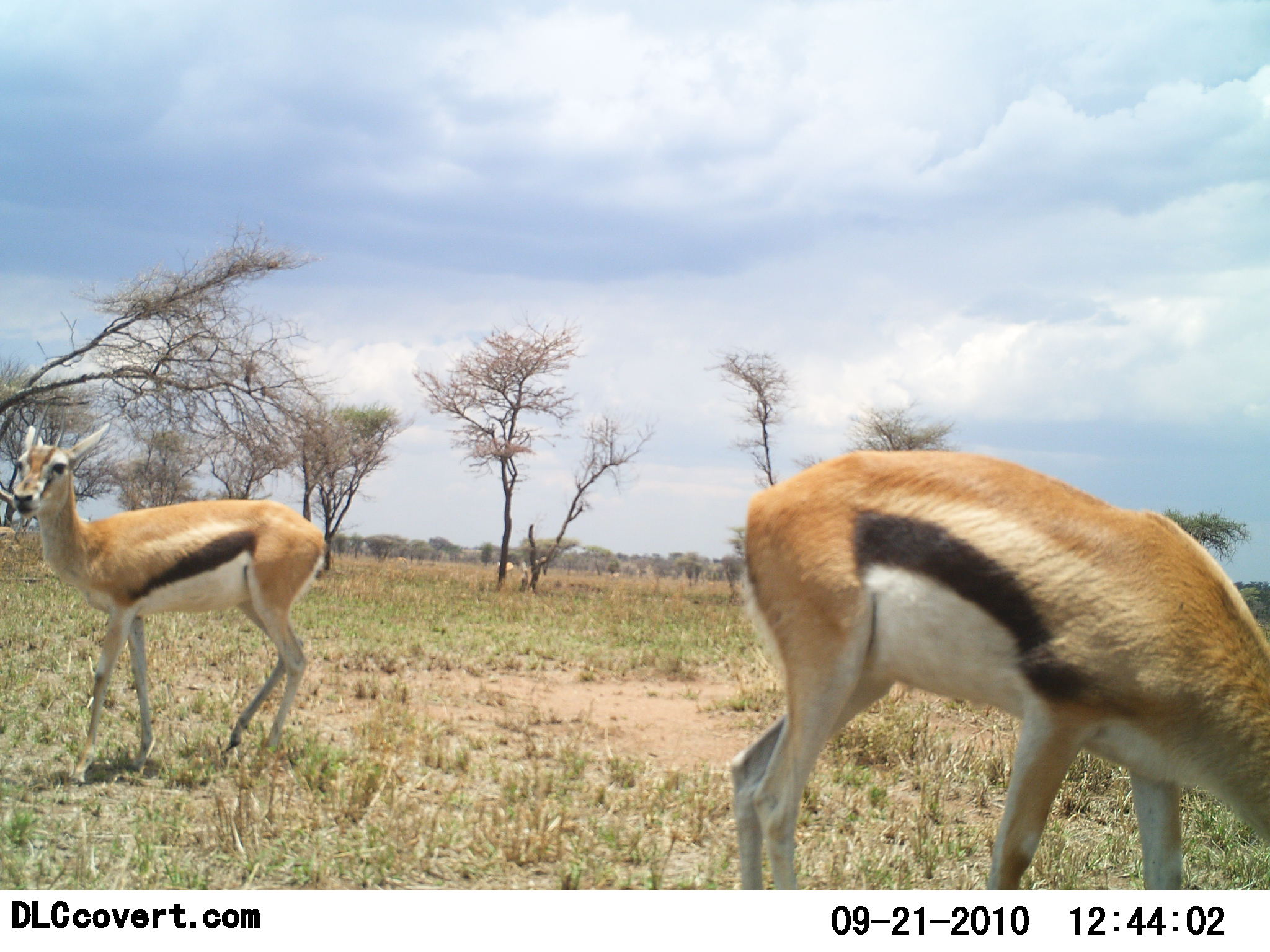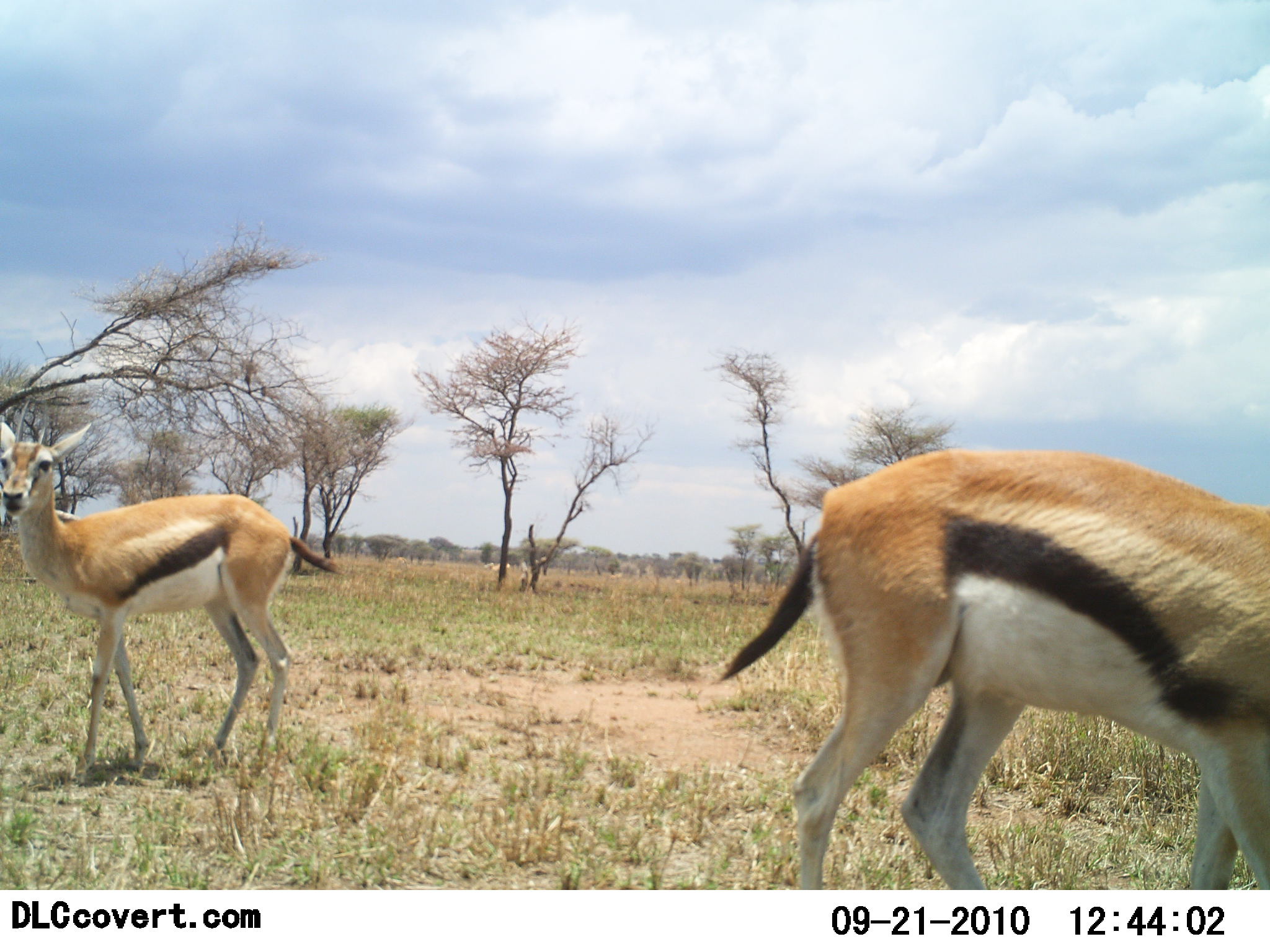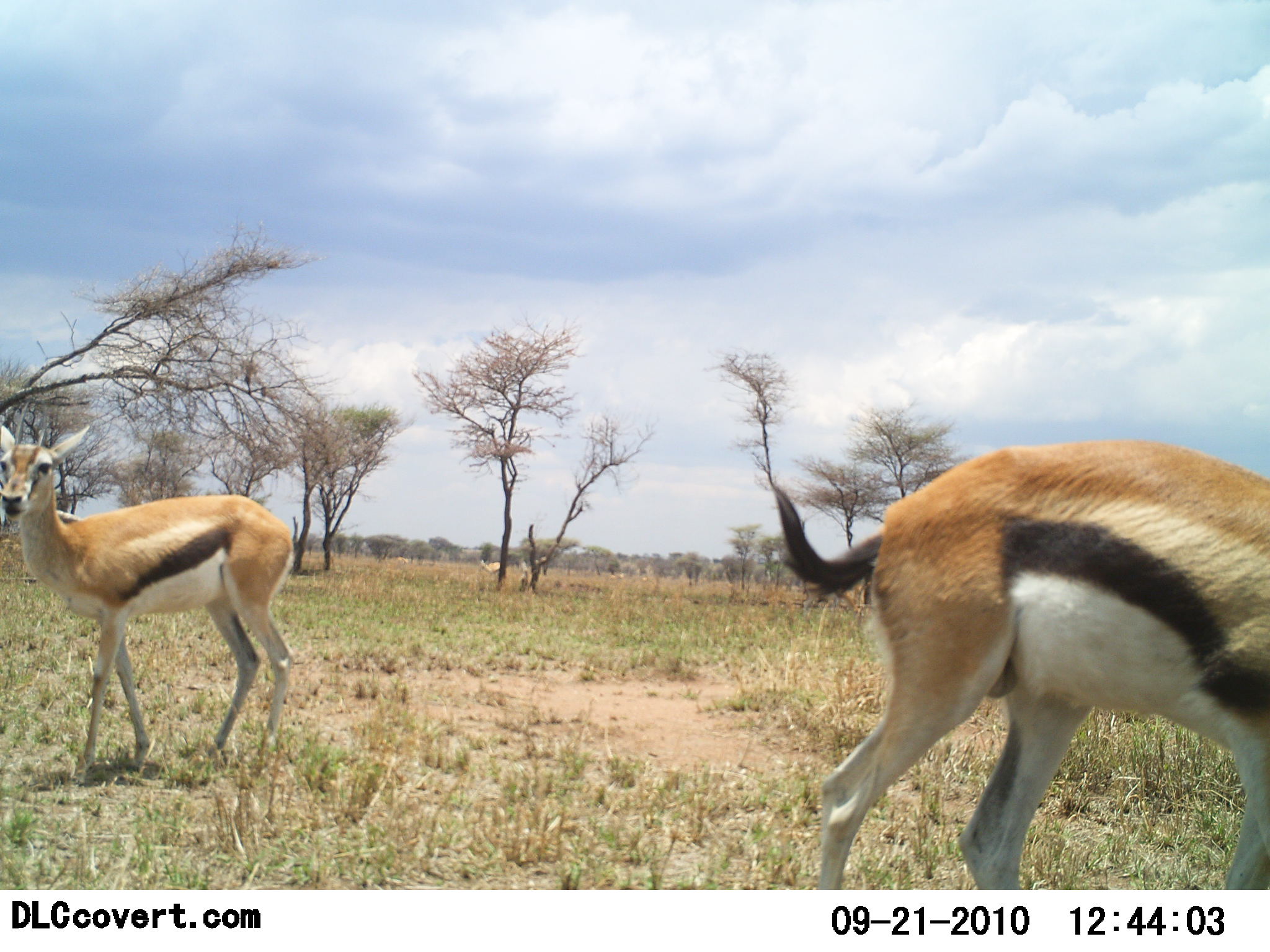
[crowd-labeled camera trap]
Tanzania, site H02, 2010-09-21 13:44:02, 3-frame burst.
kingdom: Animalia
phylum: Chordata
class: Mammalia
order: Artiodactyla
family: Bovidae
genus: Eudorcas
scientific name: Eudorcas thomsonii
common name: thomson's gazelle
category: gazellethomsons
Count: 2.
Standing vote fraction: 71%.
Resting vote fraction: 0%.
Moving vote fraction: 29%.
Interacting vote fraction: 0%.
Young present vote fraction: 7%.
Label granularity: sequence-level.